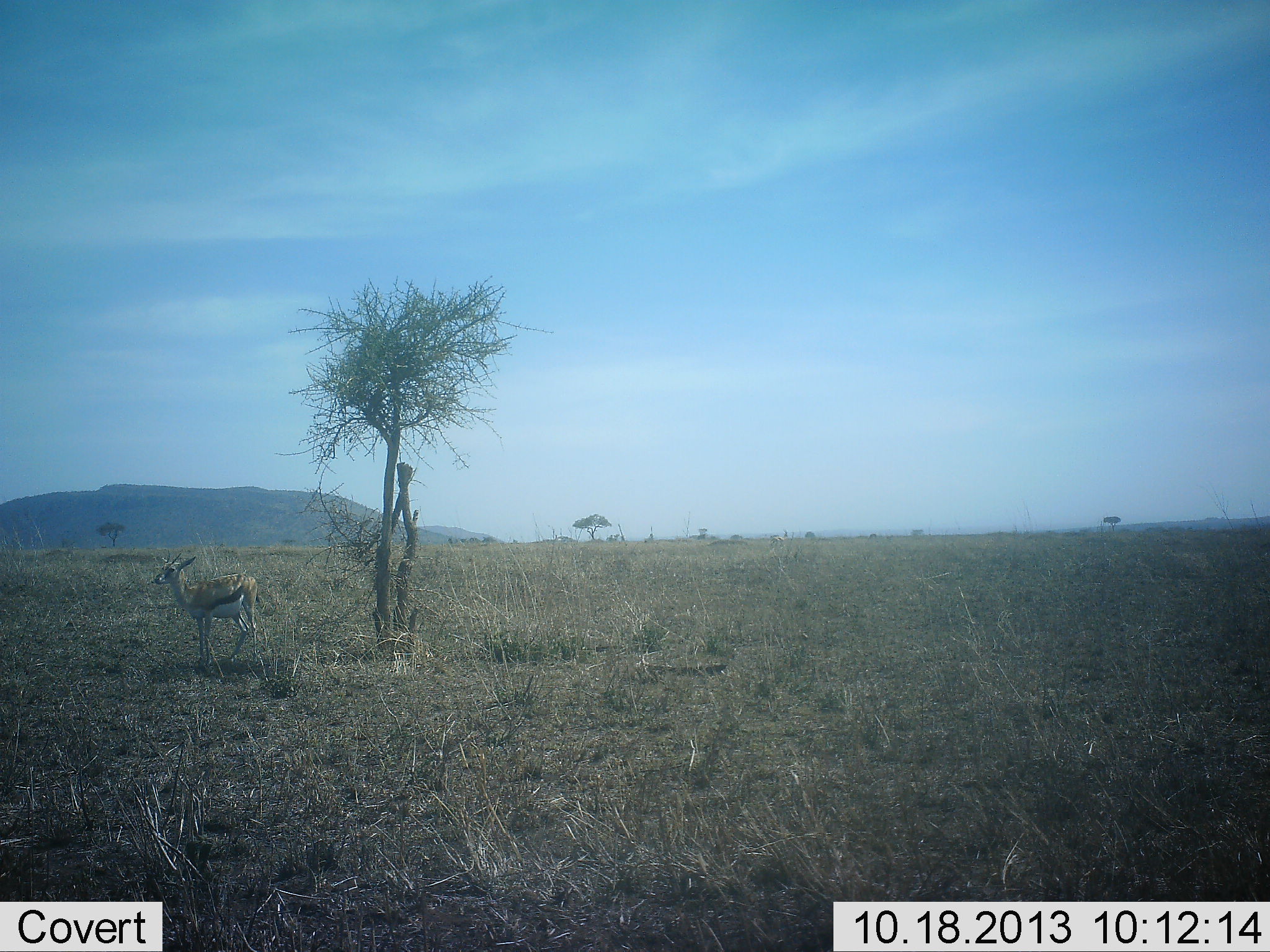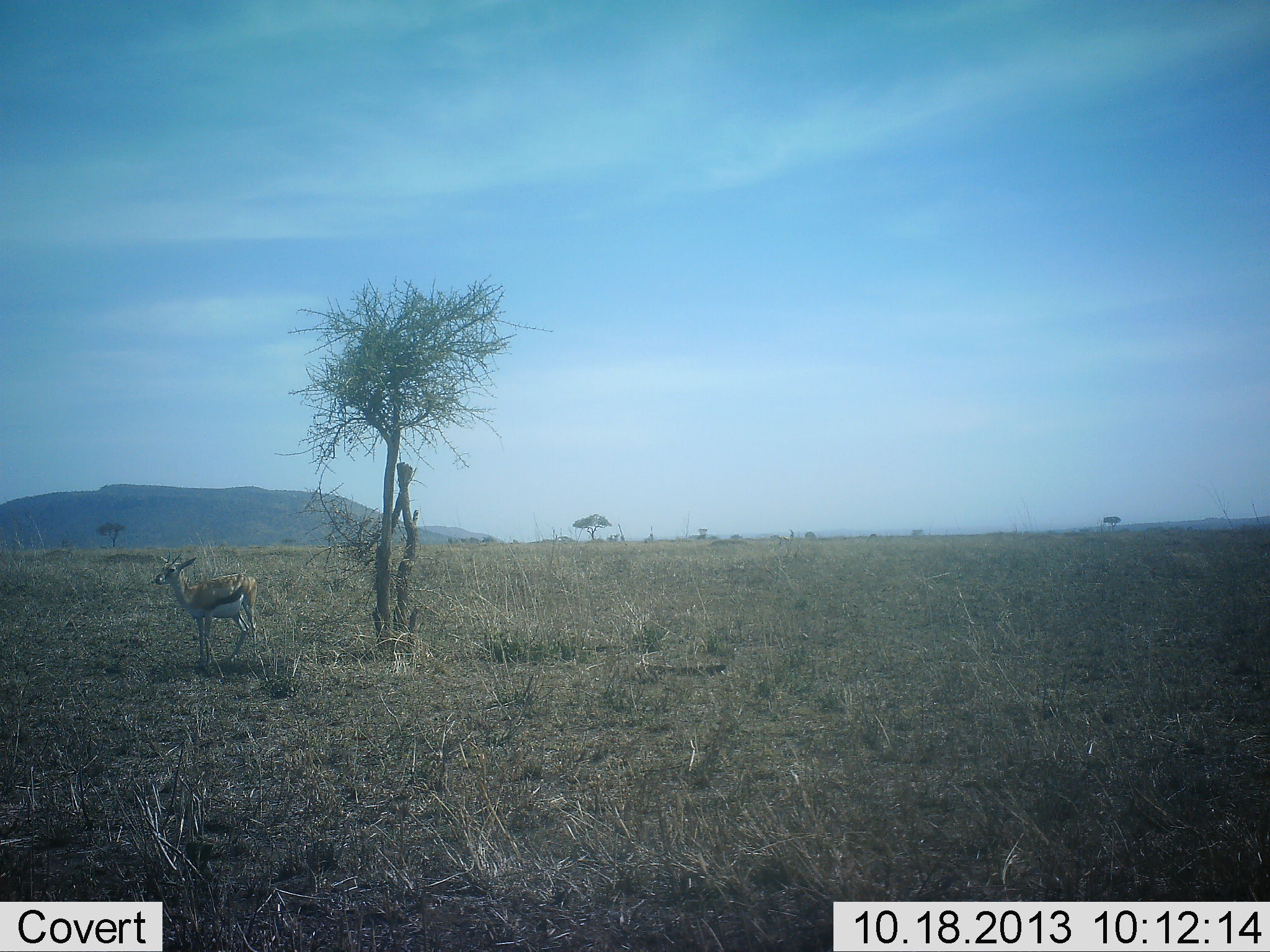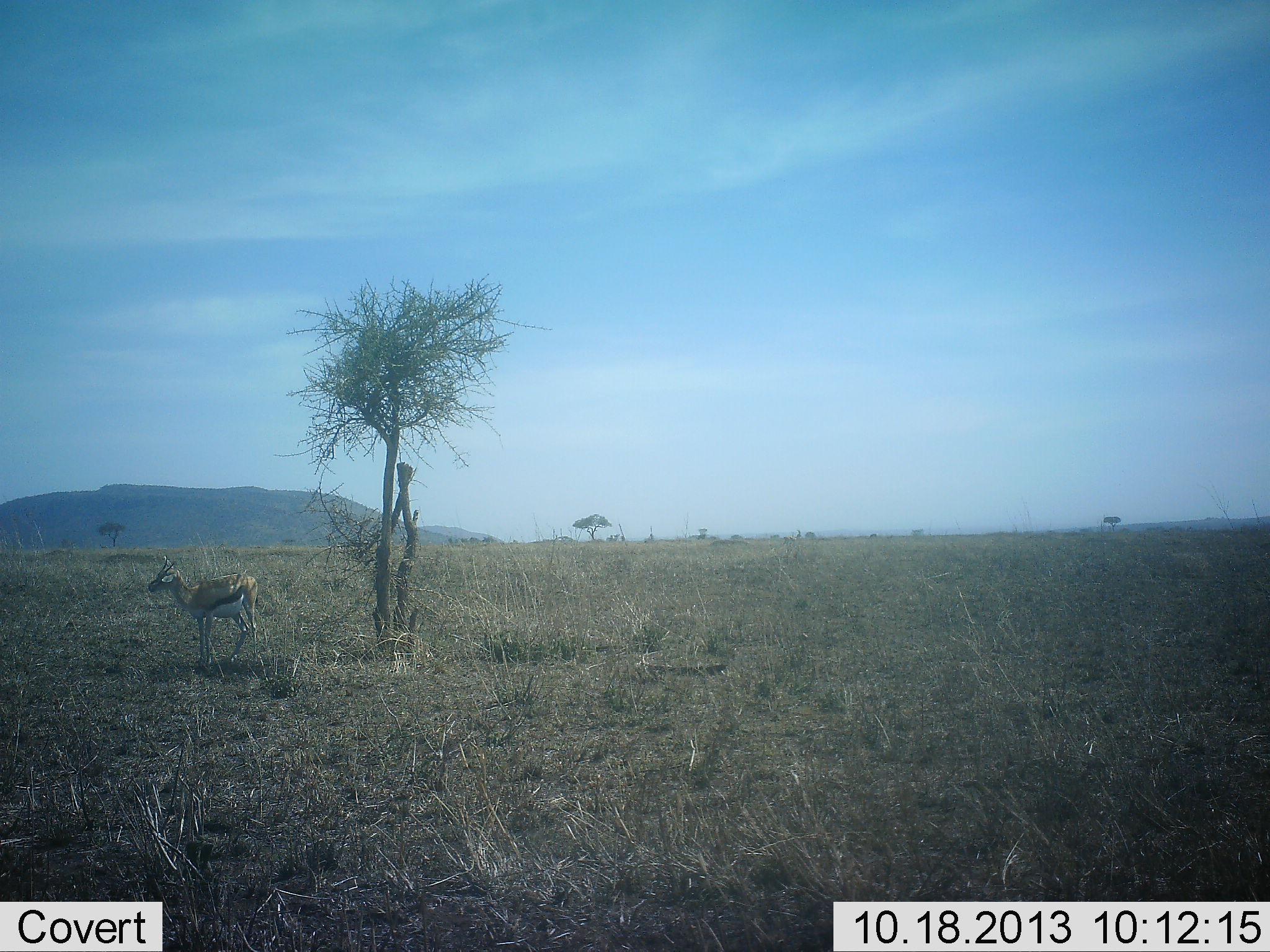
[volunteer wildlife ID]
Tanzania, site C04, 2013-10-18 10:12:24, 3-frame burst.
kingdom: Animalia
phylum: Chordata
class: Mammalia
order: Artiodactyla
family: Bovidae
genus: Eudorcas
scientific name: Eudorcas thomsonii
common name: thomson's gazelle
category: gazellethomsons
Gazellethomsons (thomson's gazelle) (Eudorcas thomsonii), count 1. Behavior (volunteer vote fractions): standing 100%, resting 0%, moving 0%, interacting 0%. Young present (vote fraction): 0%. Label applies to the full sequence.